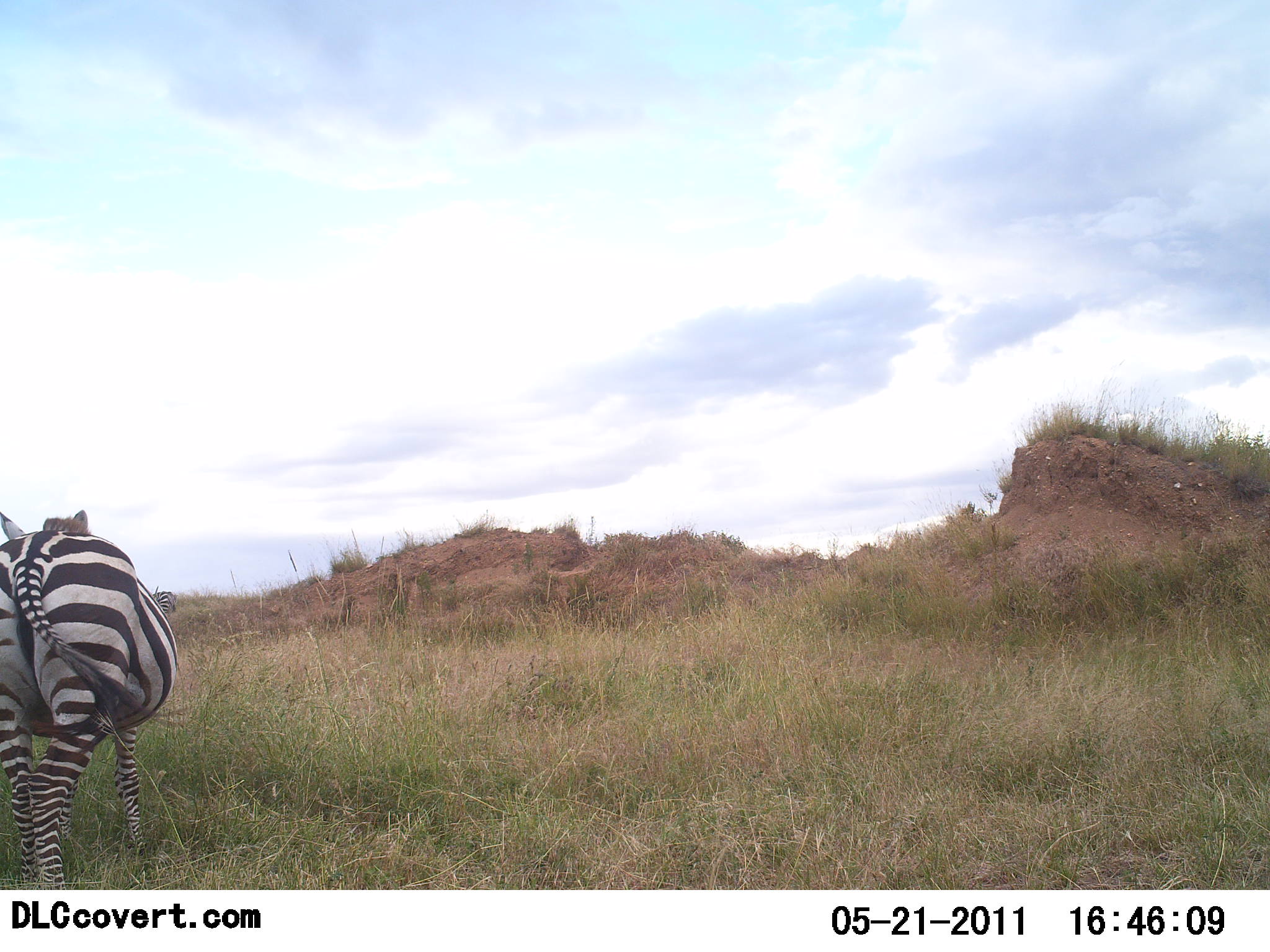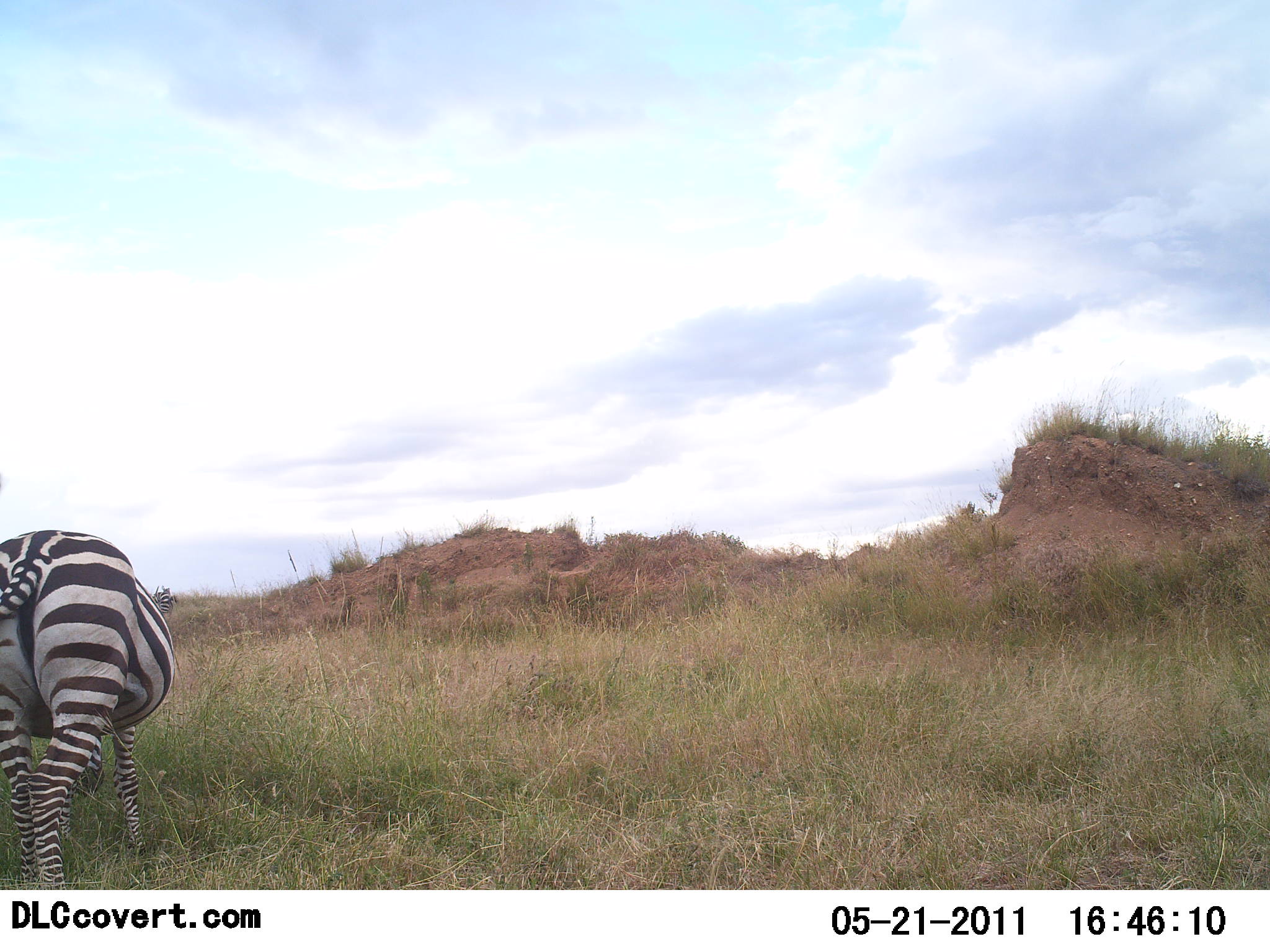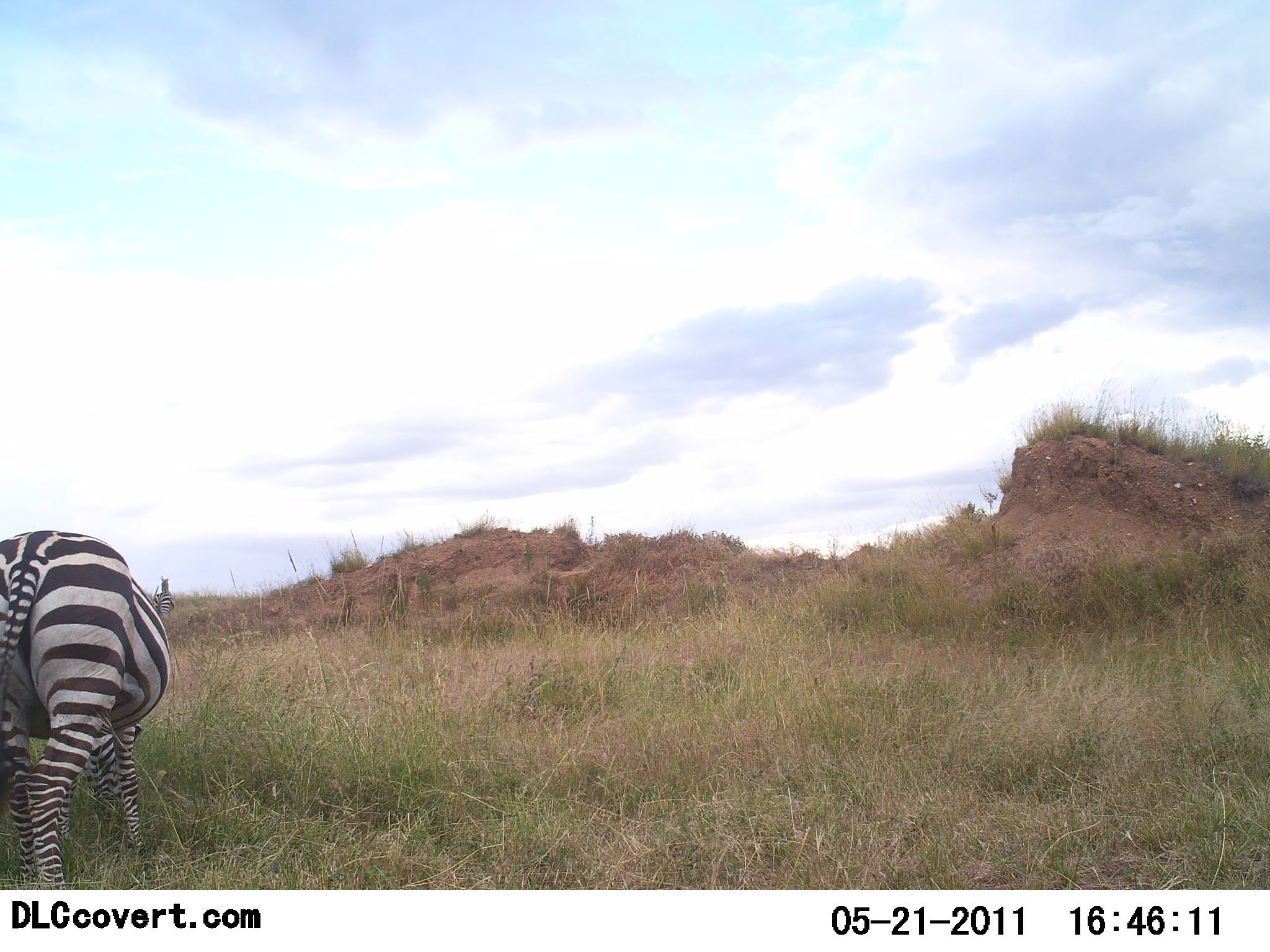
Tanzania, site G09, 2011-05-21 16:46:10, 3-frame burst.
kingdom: Animalia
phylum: Chordata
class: Mammalia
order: Perissodactyla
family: Equidae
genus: Equus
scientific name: Equus quagga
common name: plains zebra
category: zebra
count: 1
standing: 42%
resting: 0%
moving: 8%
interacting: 0%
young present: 0%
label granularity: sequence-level